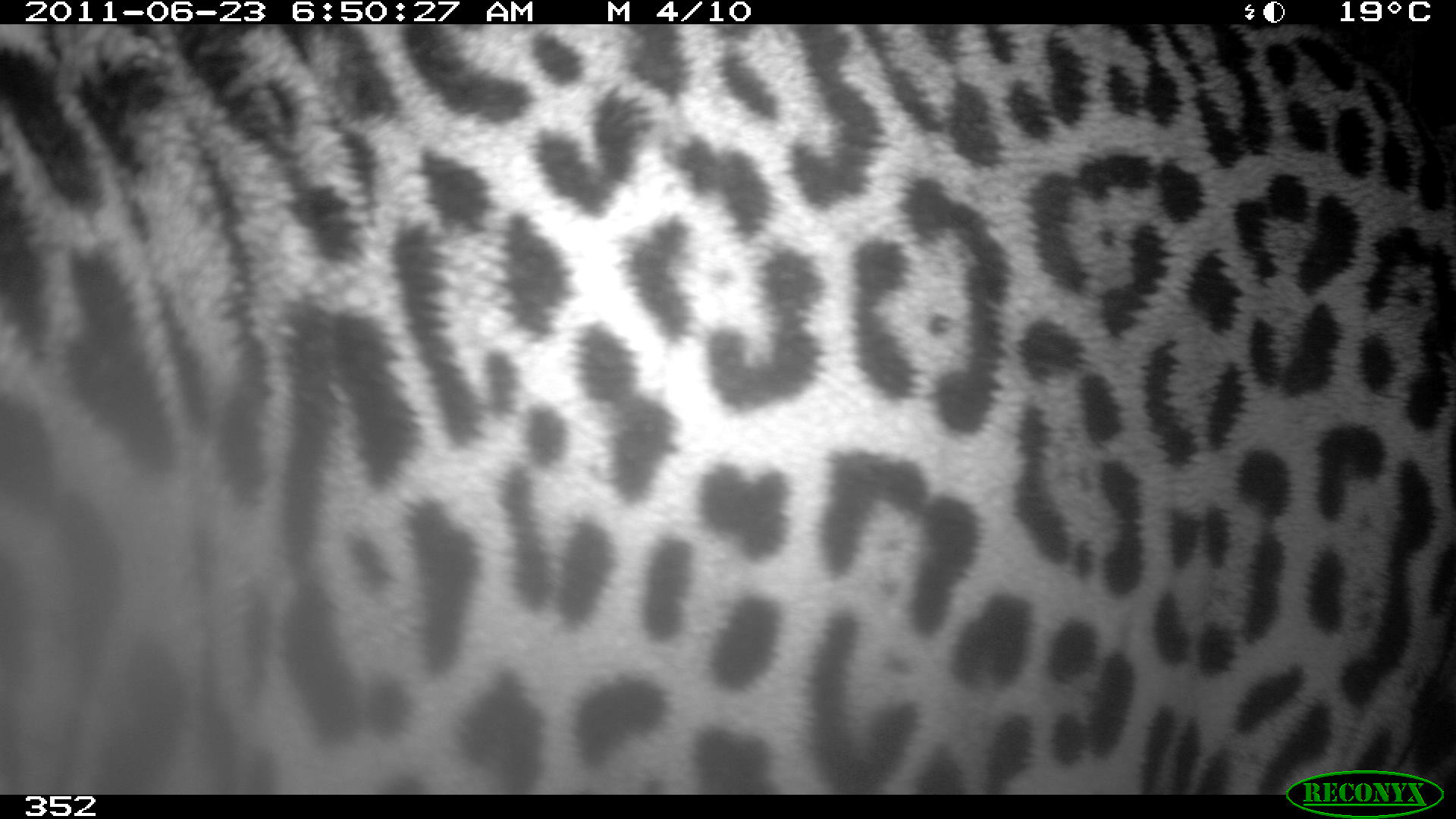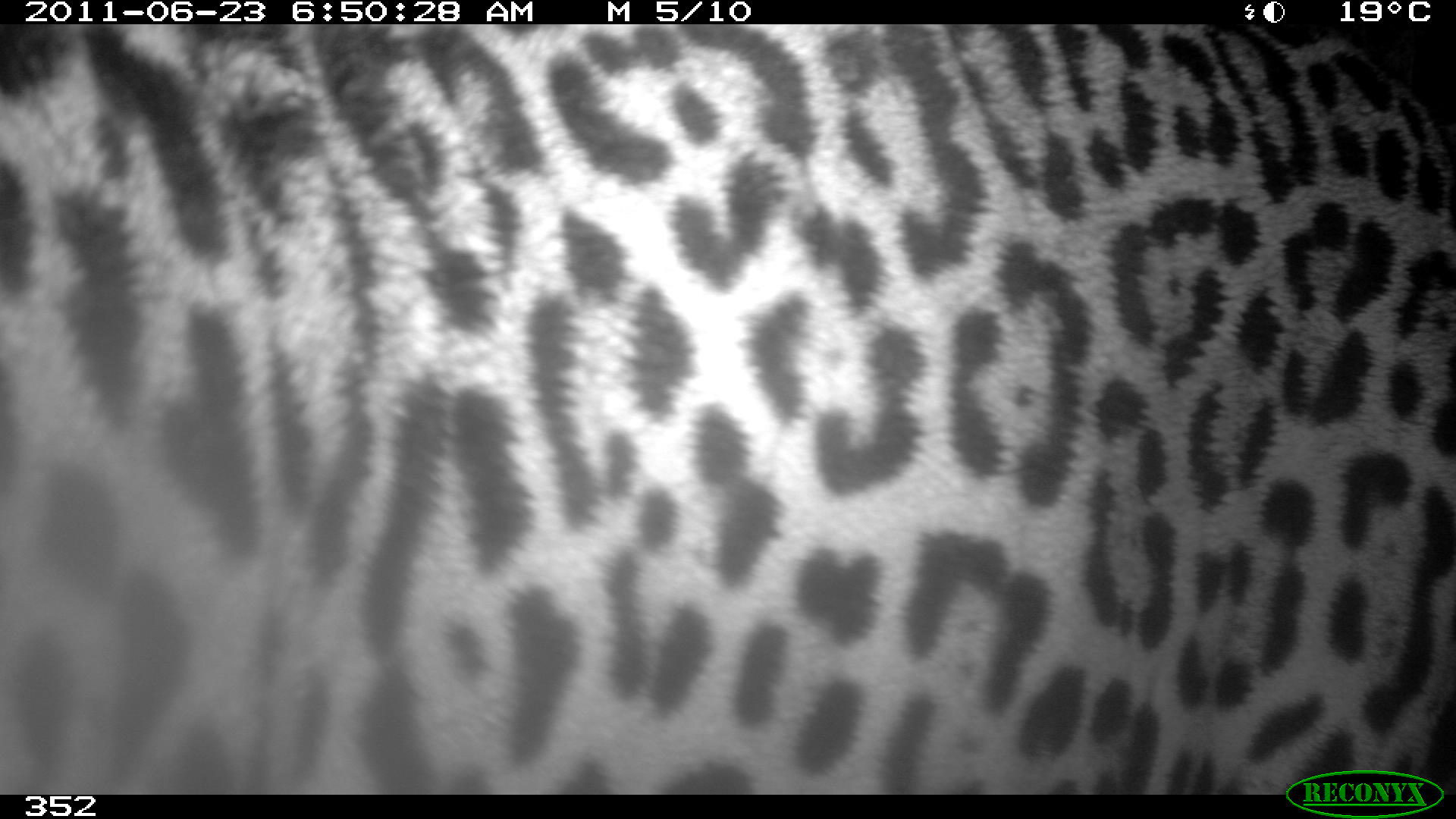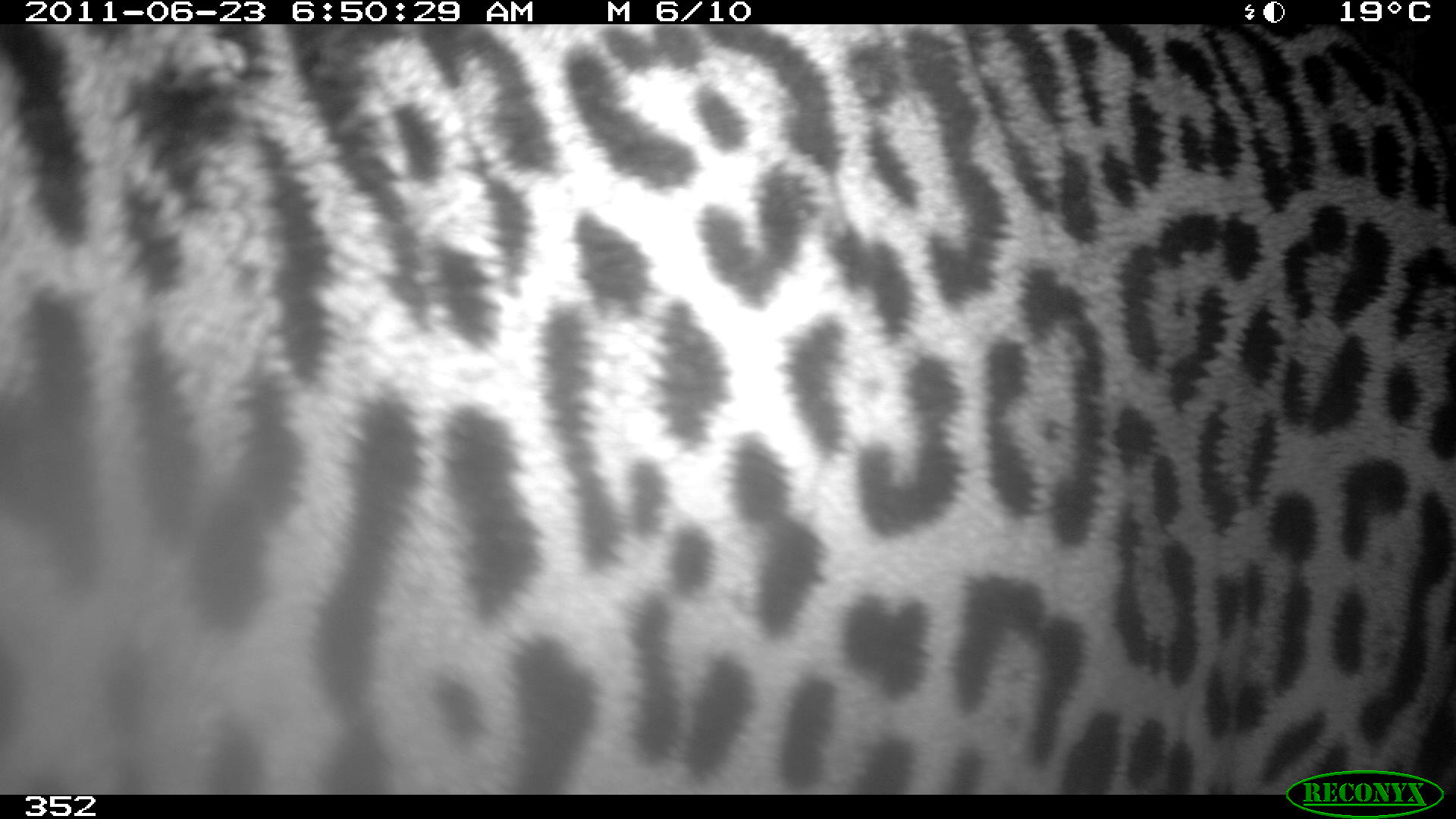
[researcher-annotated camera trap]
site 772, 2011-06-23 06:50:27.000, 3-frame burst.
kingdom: Animalia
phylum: Chordata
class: Mammalia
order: Carnivora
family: Felidae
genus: Panthera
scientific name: Panthera onca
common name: jaguar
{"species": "Panthera onca (jaguar)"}